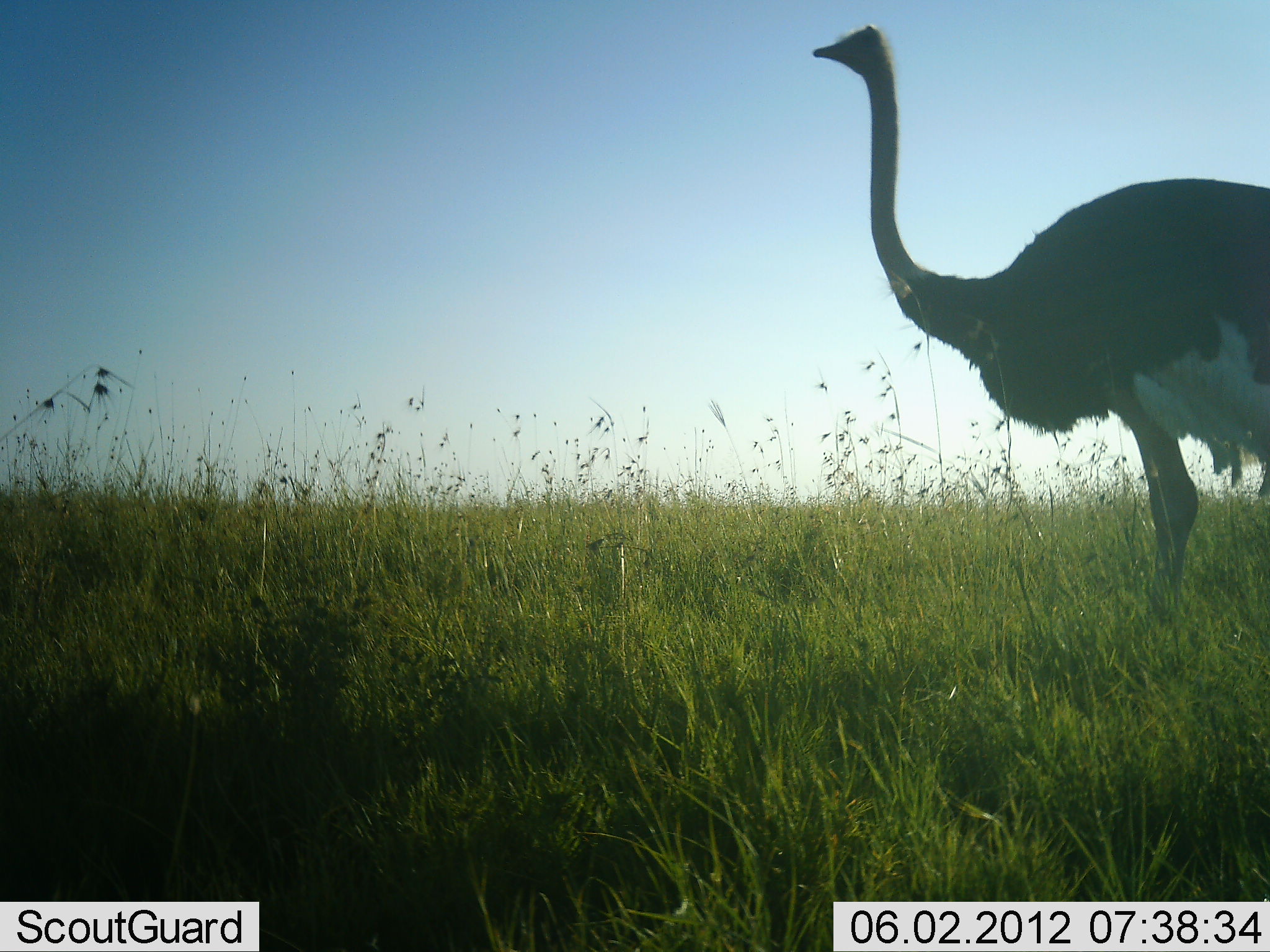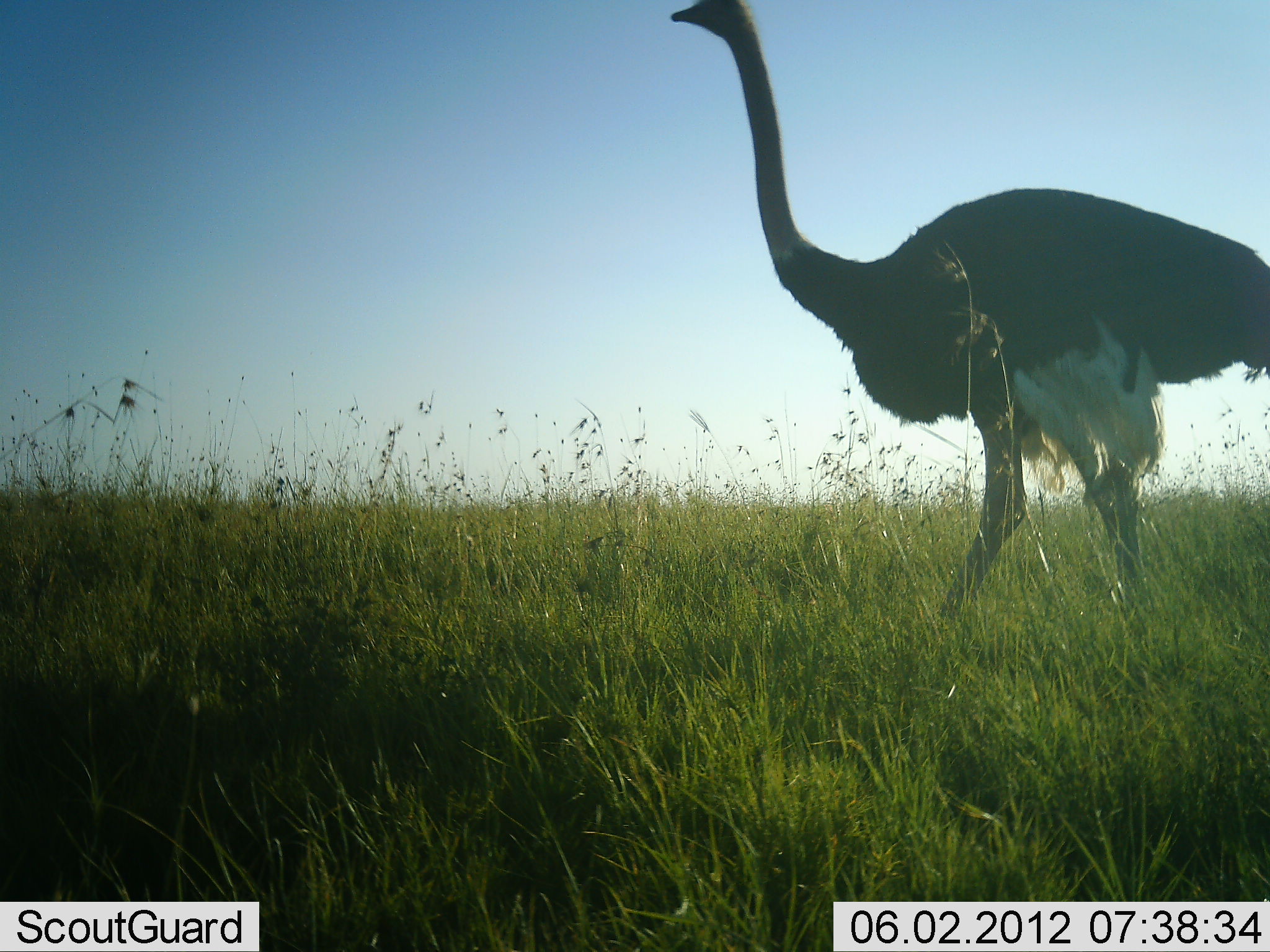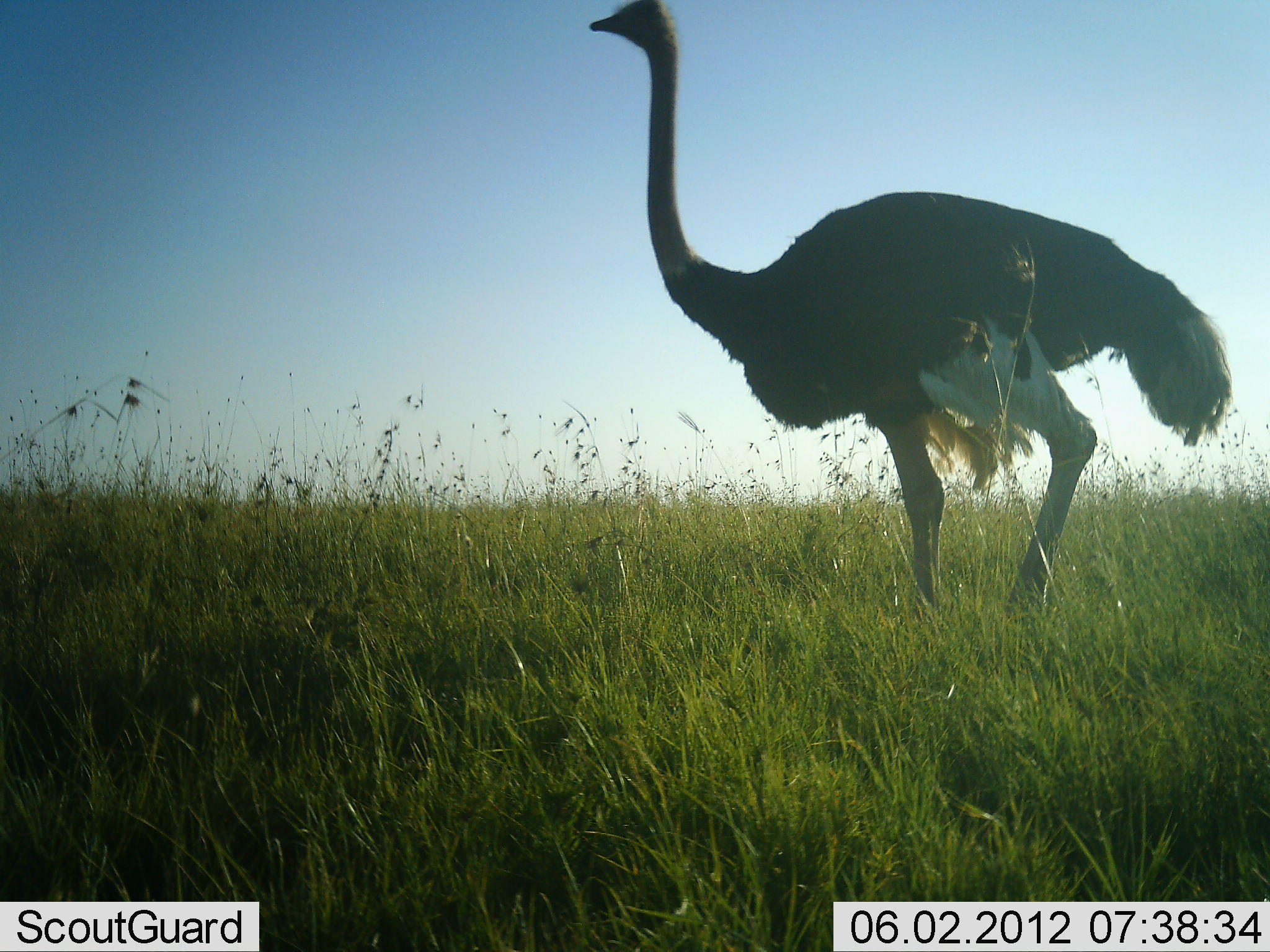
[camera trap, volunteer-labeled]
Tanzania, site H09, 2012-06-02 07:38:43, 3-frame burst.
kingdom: Animalia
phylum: Chordata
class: Aves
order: Struthioniformes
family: Struthionidae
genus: Struthio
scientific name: Struthio camelus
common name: ostrich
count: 1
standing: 20%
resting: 0%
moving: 80%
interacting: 0%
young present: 0%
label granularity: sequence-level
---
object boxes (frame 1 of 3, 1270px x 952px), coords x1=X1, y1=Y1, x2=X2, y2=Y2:
animal: x1=811, y1=21, x2=1270, y2=652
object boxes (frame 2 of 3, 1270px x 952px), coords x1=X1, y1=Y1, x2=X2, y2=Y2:
animal: x1=670, y1=0, x2=1270, y2=651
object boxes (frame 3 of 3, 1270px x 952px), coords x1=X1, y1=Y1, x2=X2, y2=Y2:
animal: x1=589, y1=0, x2=1234, y2=640